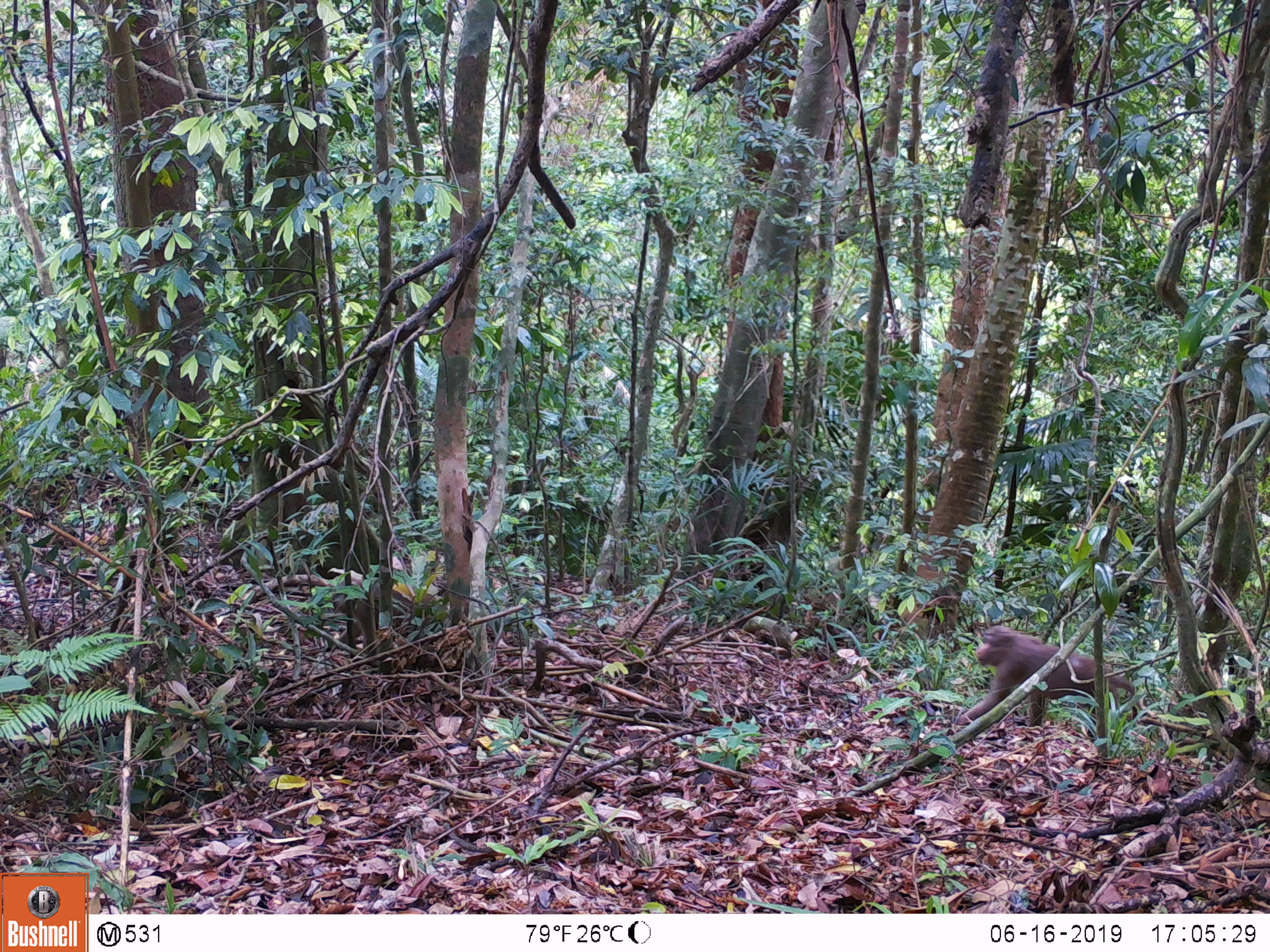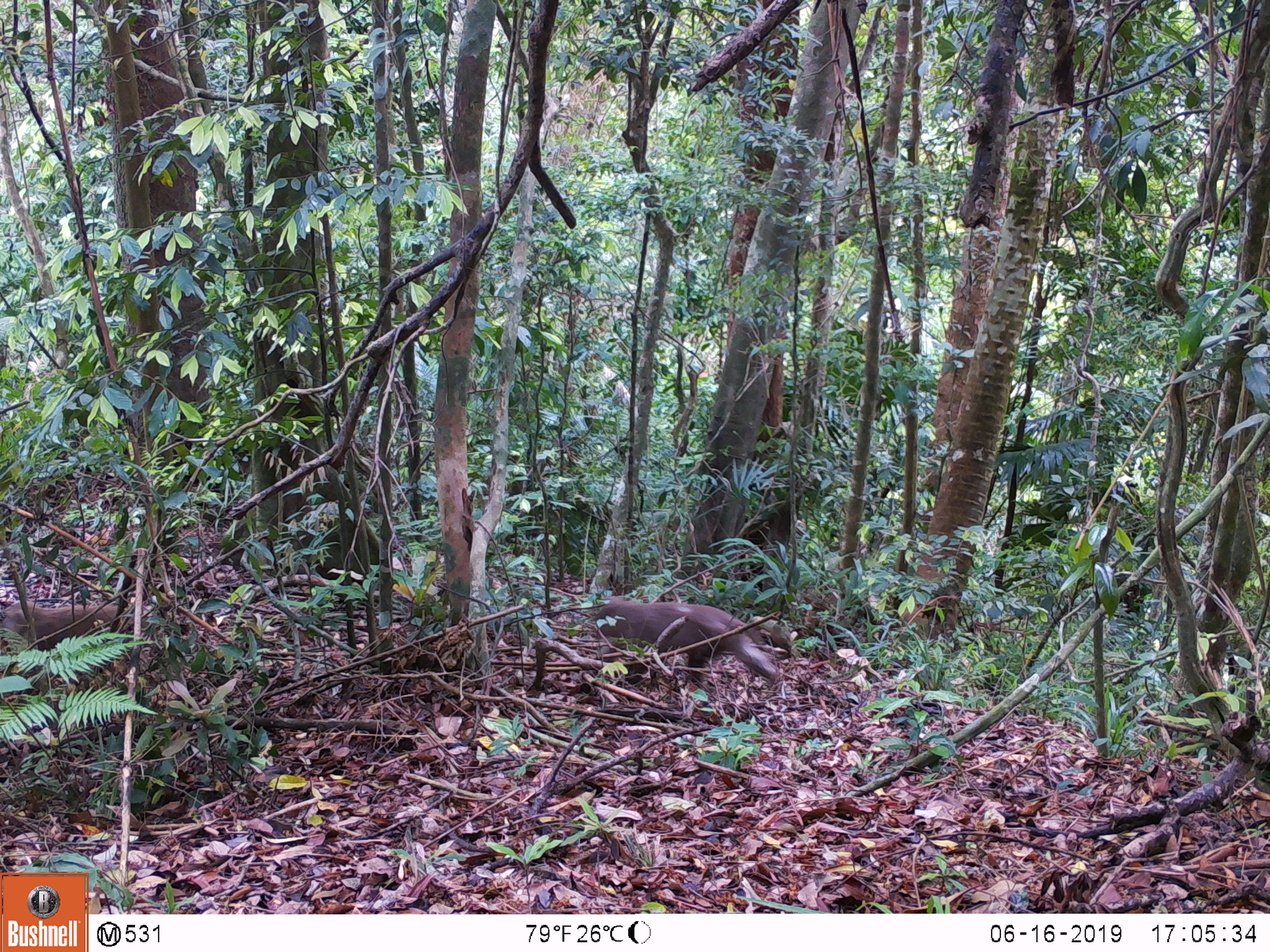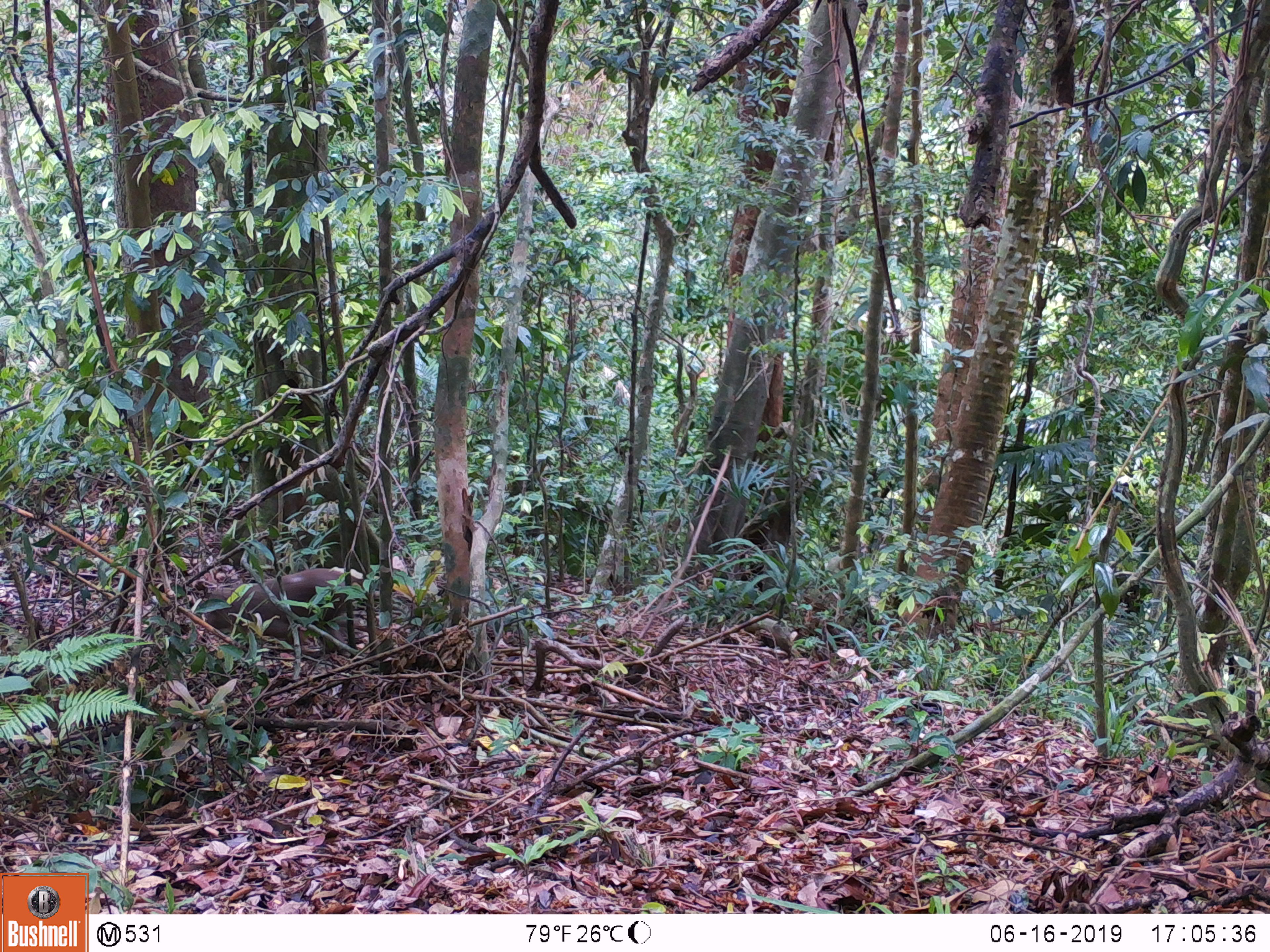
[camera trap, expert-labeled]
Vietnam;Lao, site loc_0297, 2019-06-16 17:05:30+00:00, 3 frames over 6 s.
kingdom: Animalia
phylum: Chordata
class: Mammalia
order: Primates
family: Cercopithecidae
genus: Macaca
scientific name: Macaca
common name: macaques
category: assam or rhesus macaque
Assam or rhesus macaque (macaques) (Macaca). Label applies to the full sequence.